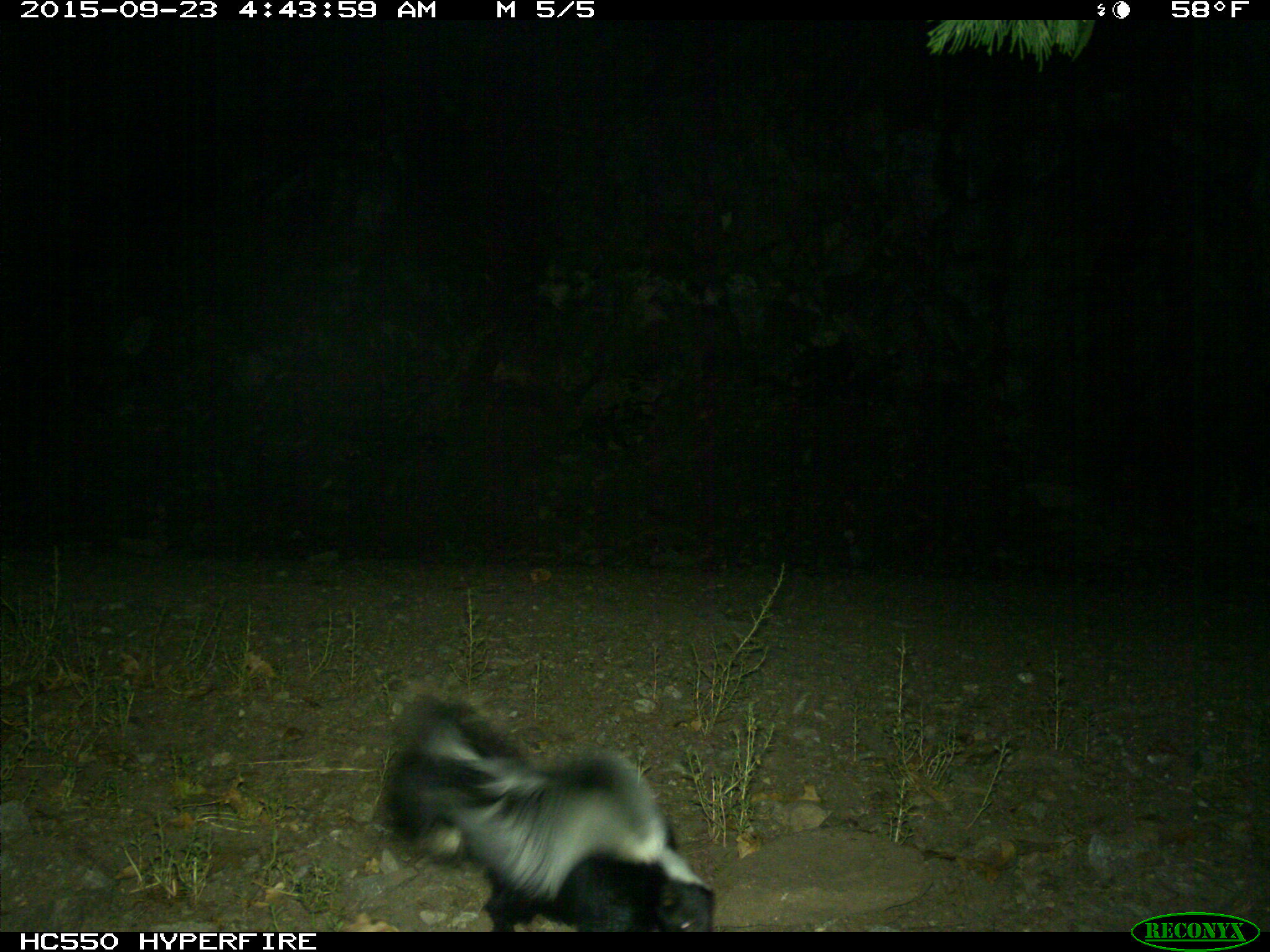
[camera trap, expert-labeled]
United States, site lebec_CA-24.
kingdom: Animalia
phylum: Chordata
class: Mammalia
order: Carnivora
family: Mephitidae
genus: Mephitis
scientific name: Mephitis mephitis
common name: striped skunk